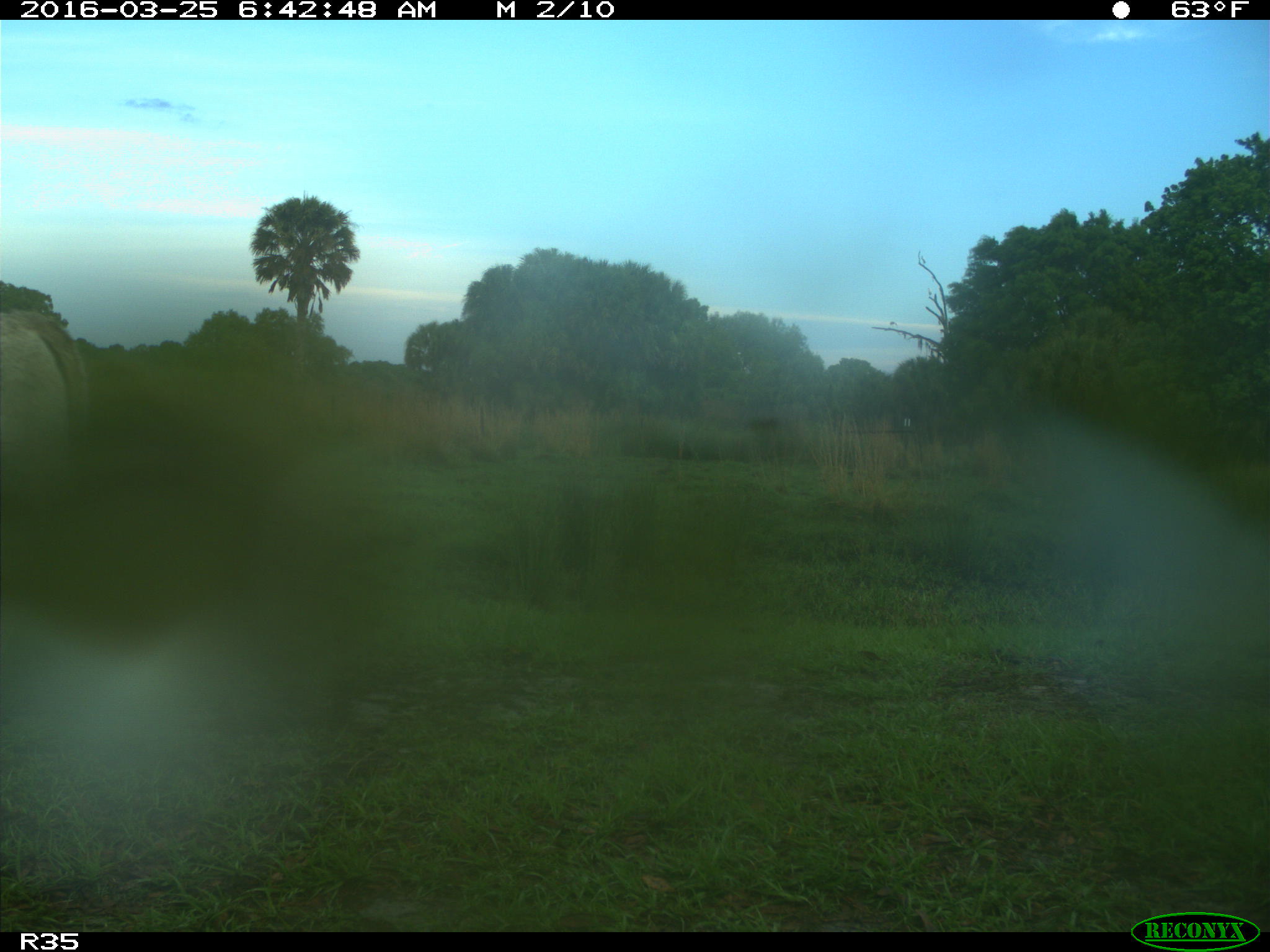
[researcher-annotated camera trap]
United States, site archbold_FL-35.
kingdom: Animalia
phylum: Chordata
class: Mammalia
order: Artiodactyla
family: Bovidae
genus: Bos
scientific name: Bos taurus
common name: domestic cow